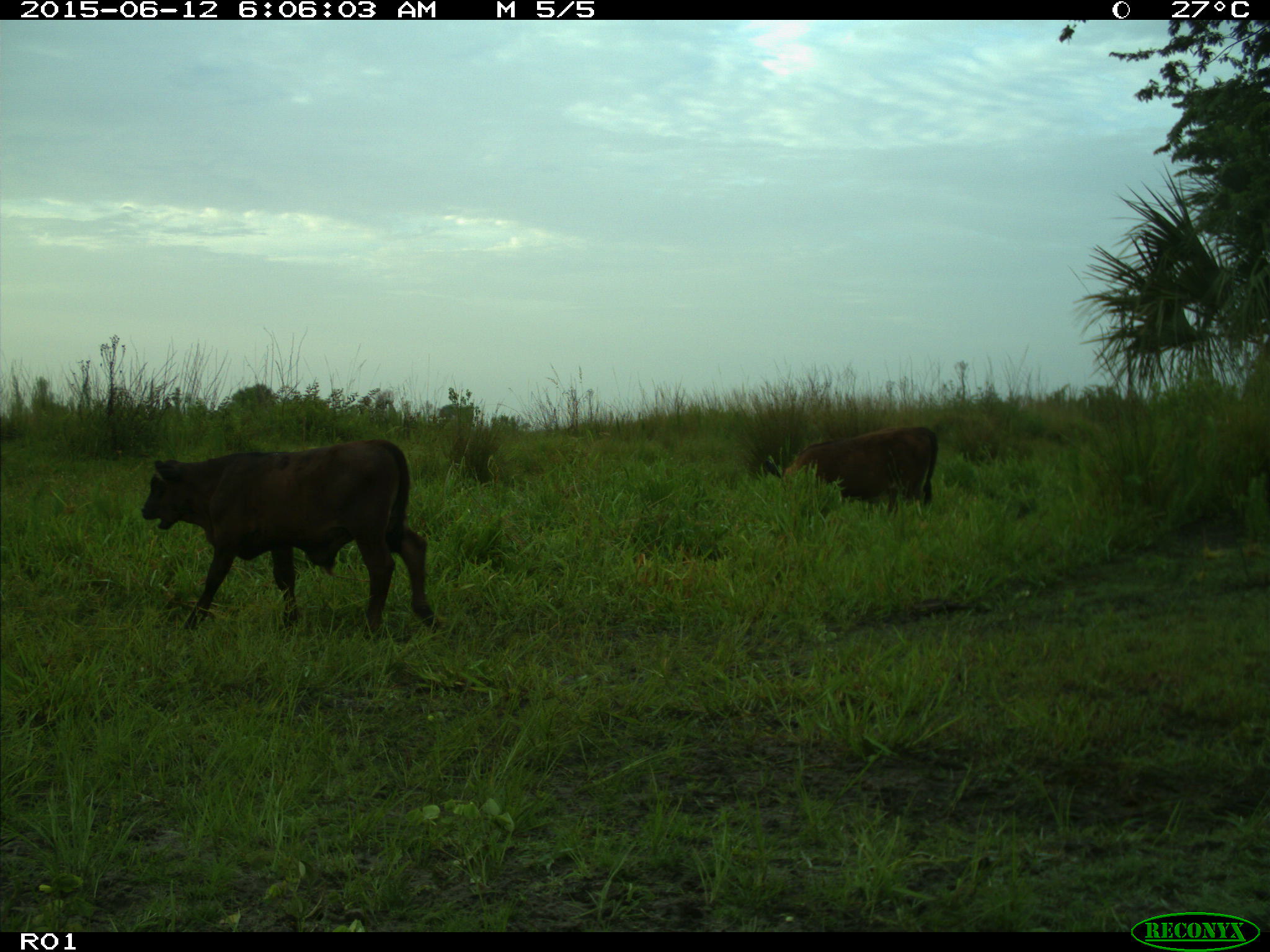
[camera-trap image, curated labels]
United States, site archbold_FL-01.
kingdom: Animalia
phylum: Chordata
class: Mammalia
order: Artiodactyla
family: Bovidae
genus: Bos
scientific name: Bos taurus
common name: domestic cow